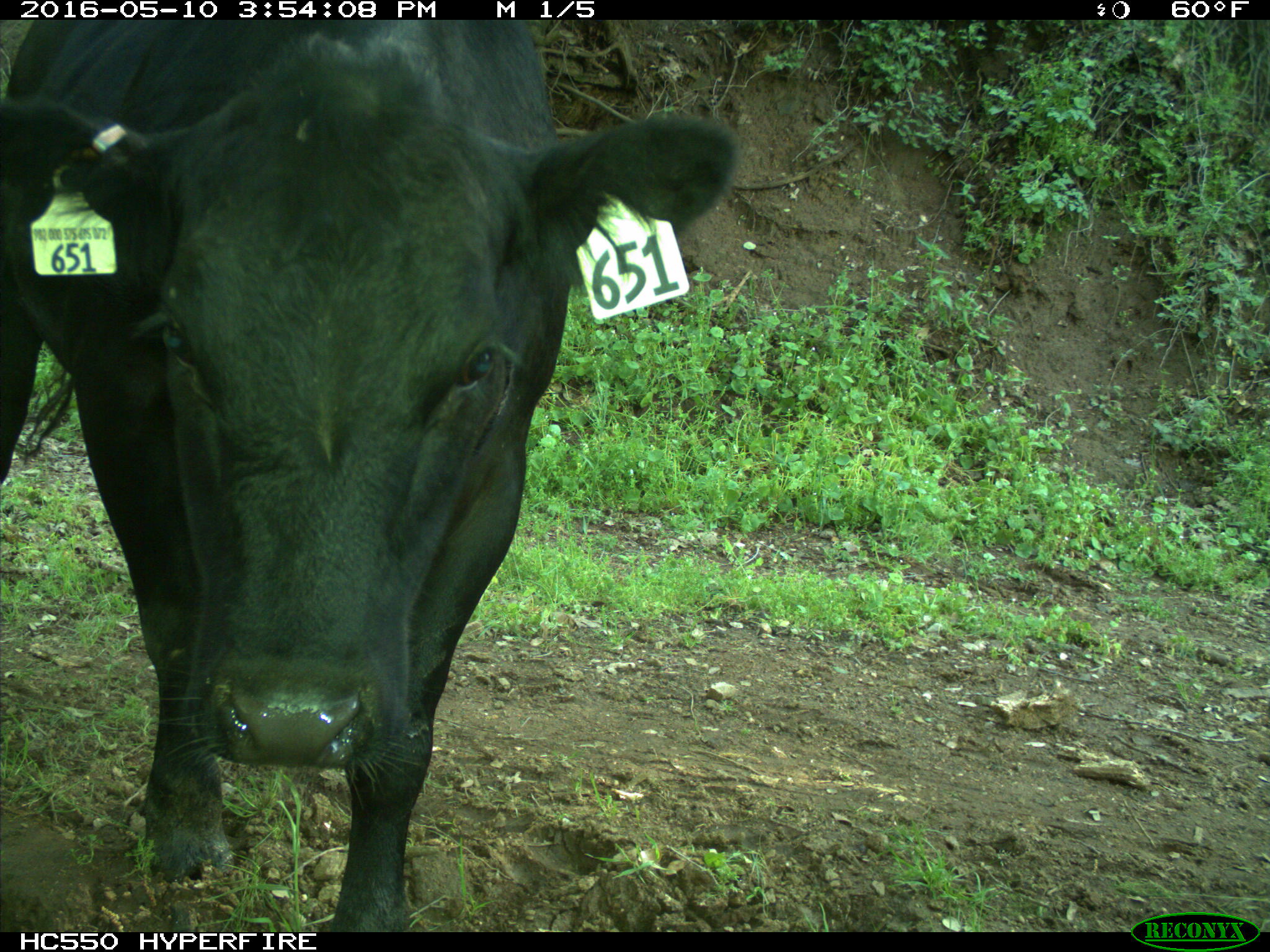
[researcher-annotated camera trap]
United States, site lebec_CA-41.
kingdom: Animalia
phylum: Chordata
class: Mammalia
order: Artiodactyla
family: Bovidae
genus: Bos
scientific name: Bos taurus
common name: domestic cow